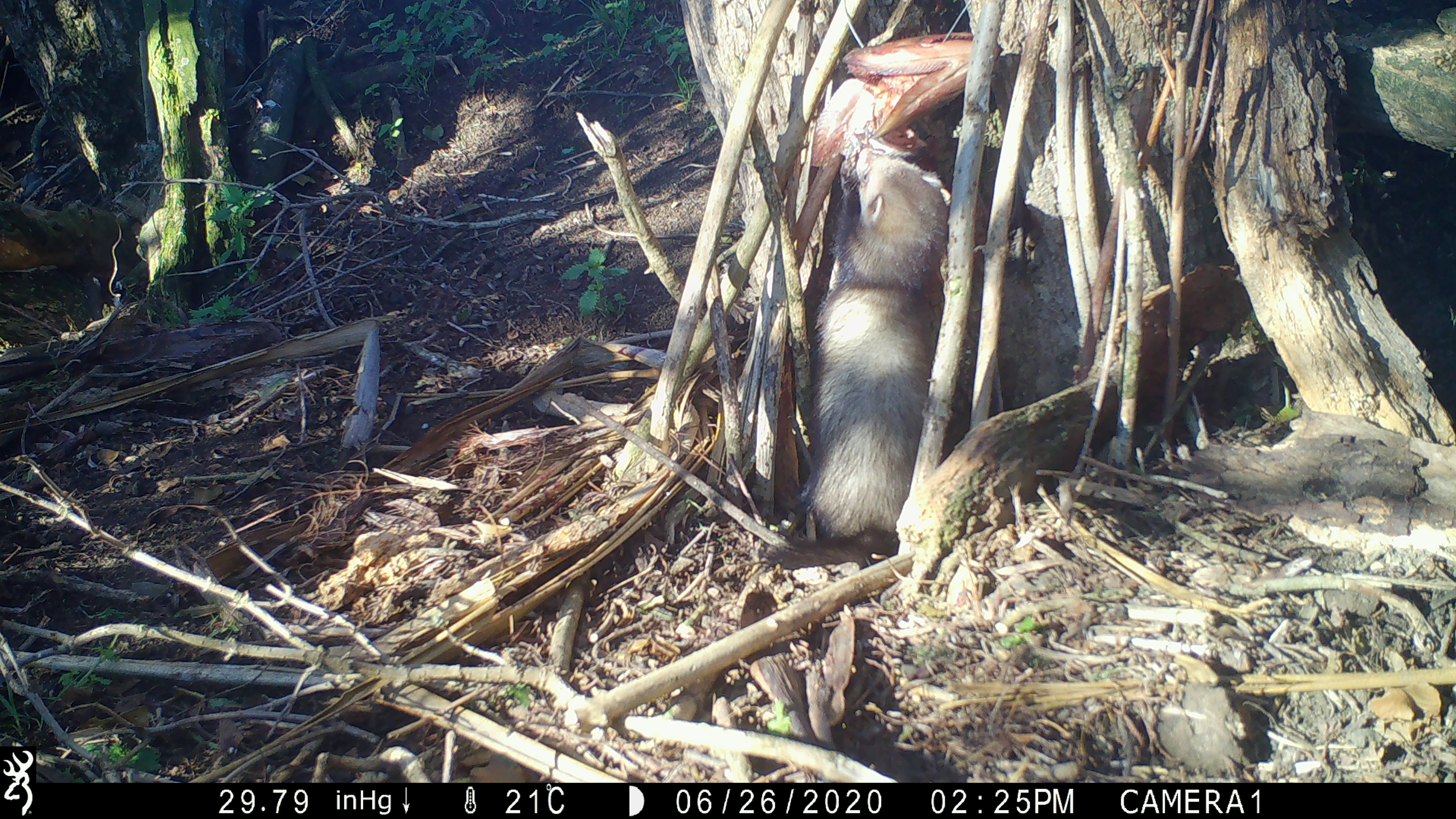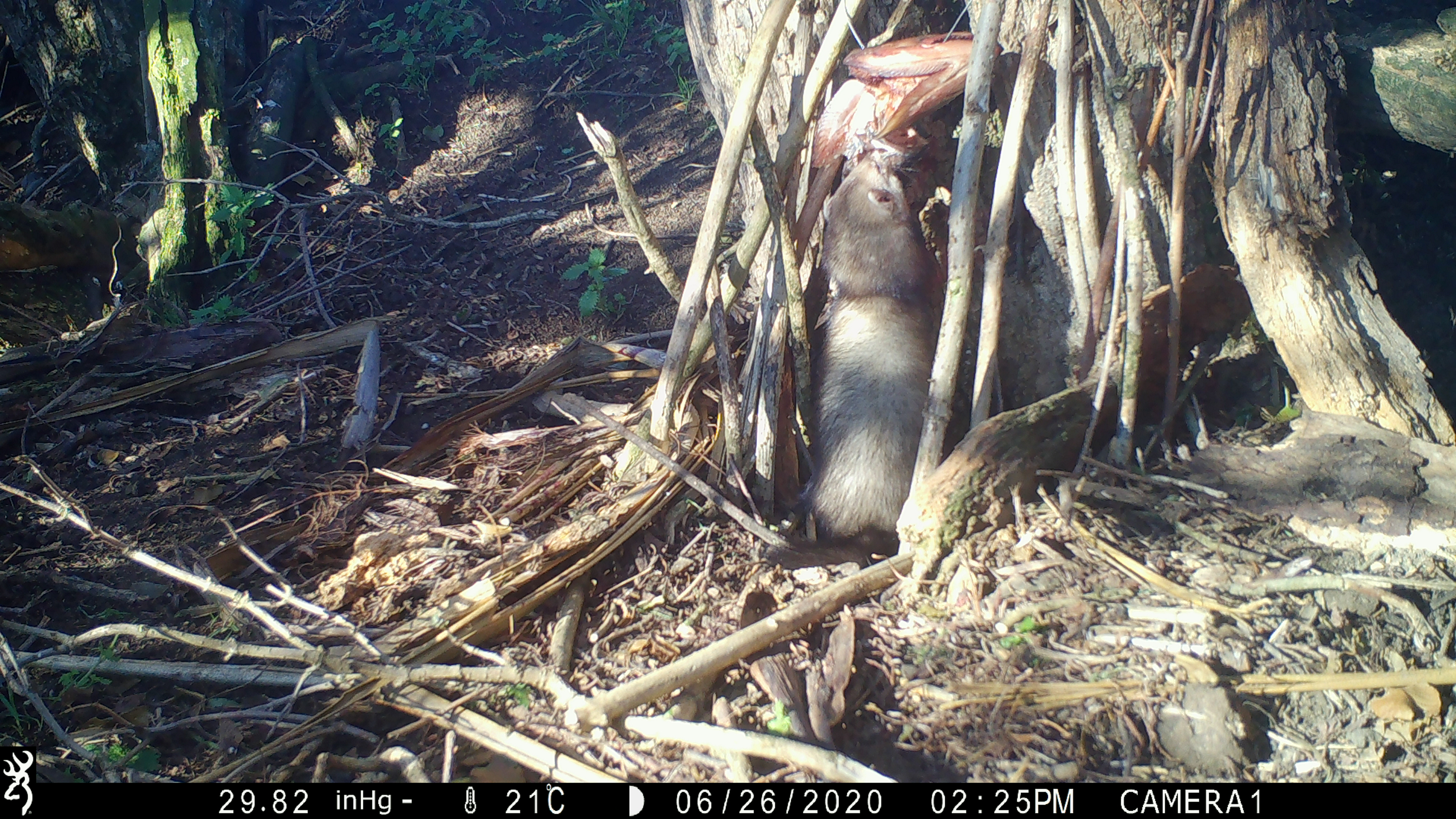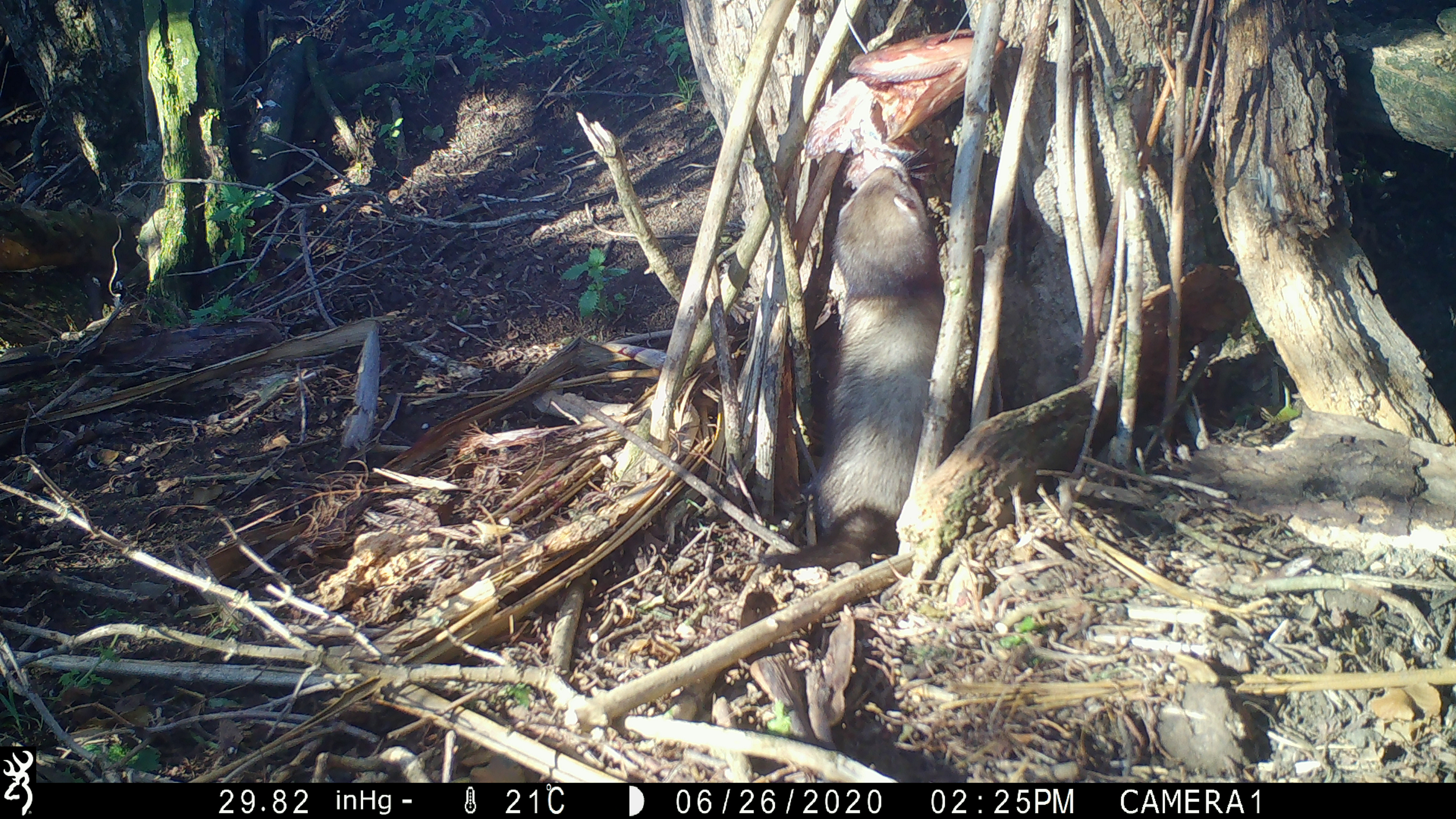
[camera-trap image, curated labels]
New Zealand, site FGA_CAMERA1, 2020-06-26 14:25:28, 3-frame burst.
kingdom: Animalia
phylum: Chordata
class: Mammalia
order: Carnivora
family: Mustelidae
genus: Mustela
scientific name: Mustela furo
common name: ferret